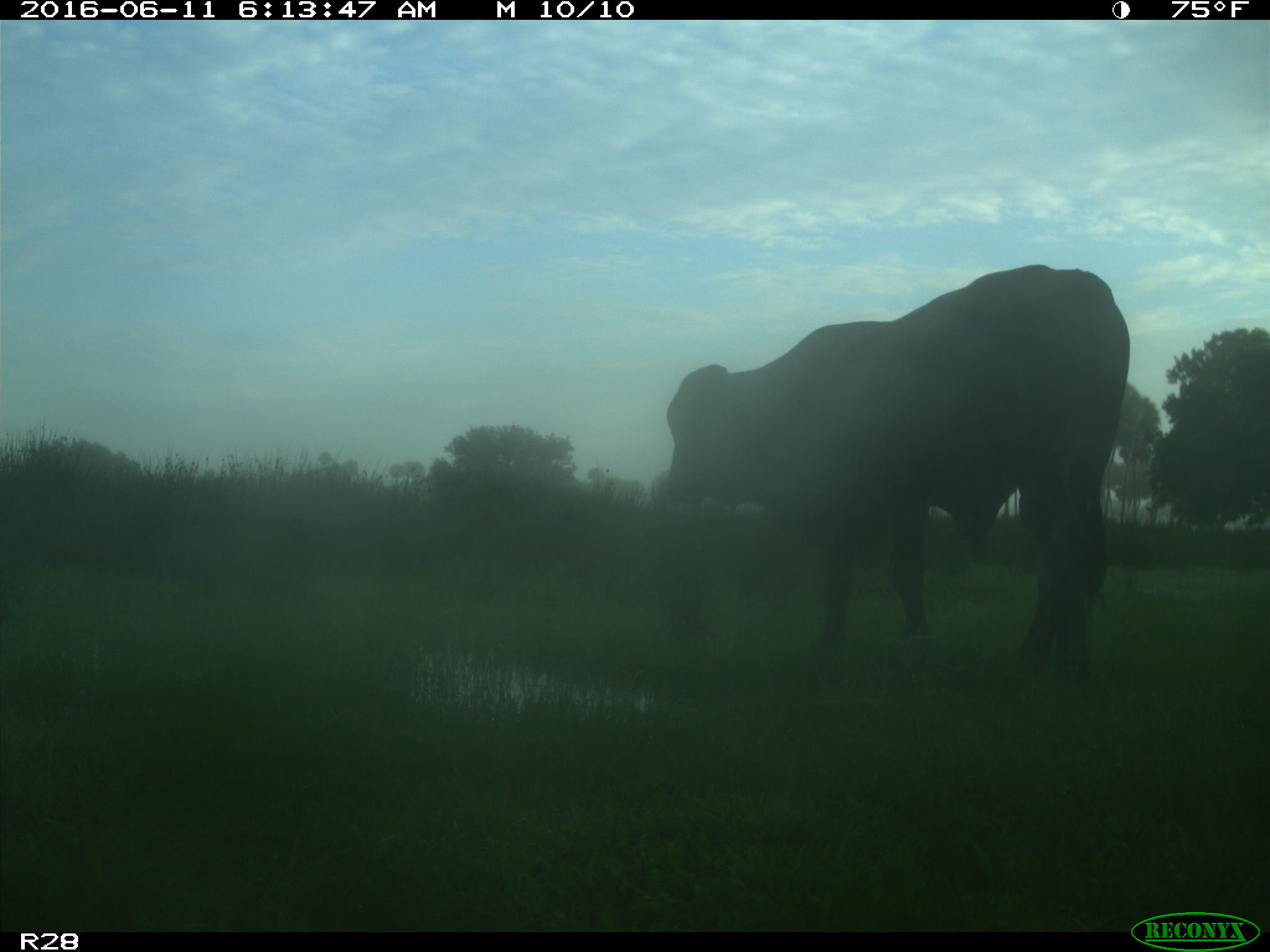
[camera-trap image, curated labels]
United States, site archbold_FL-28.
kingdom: Animalia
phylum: Chordata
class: Mammalia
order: Artiodactyla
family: Bovidae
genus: Bos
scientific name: Bos taurus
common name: domestic cow